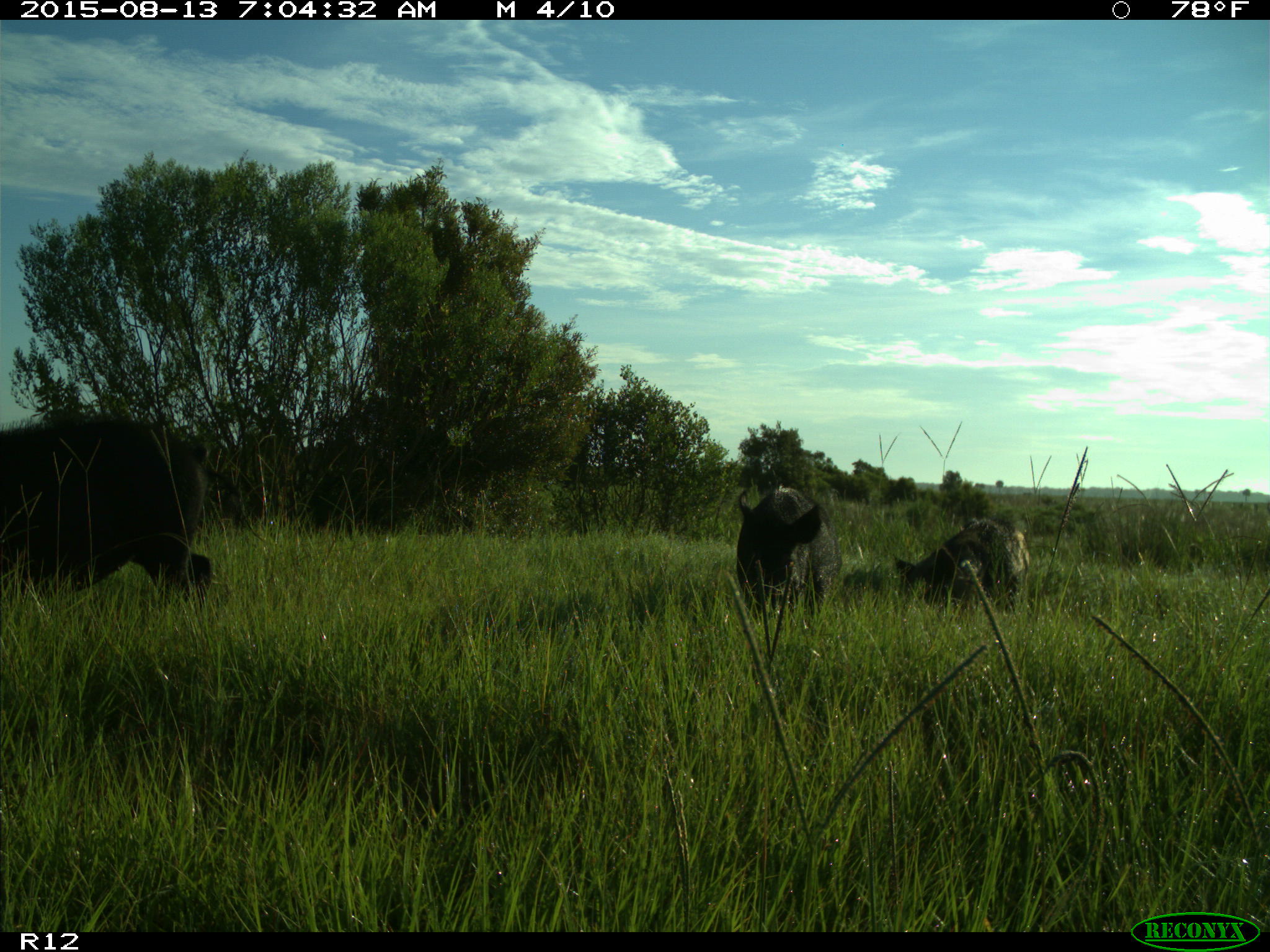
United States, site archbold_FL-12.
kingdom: Animalia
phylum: Chordata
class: Mammalia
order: Artiodactyla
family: Suidae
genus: Sus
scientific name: Sus scrofa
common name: wild boar